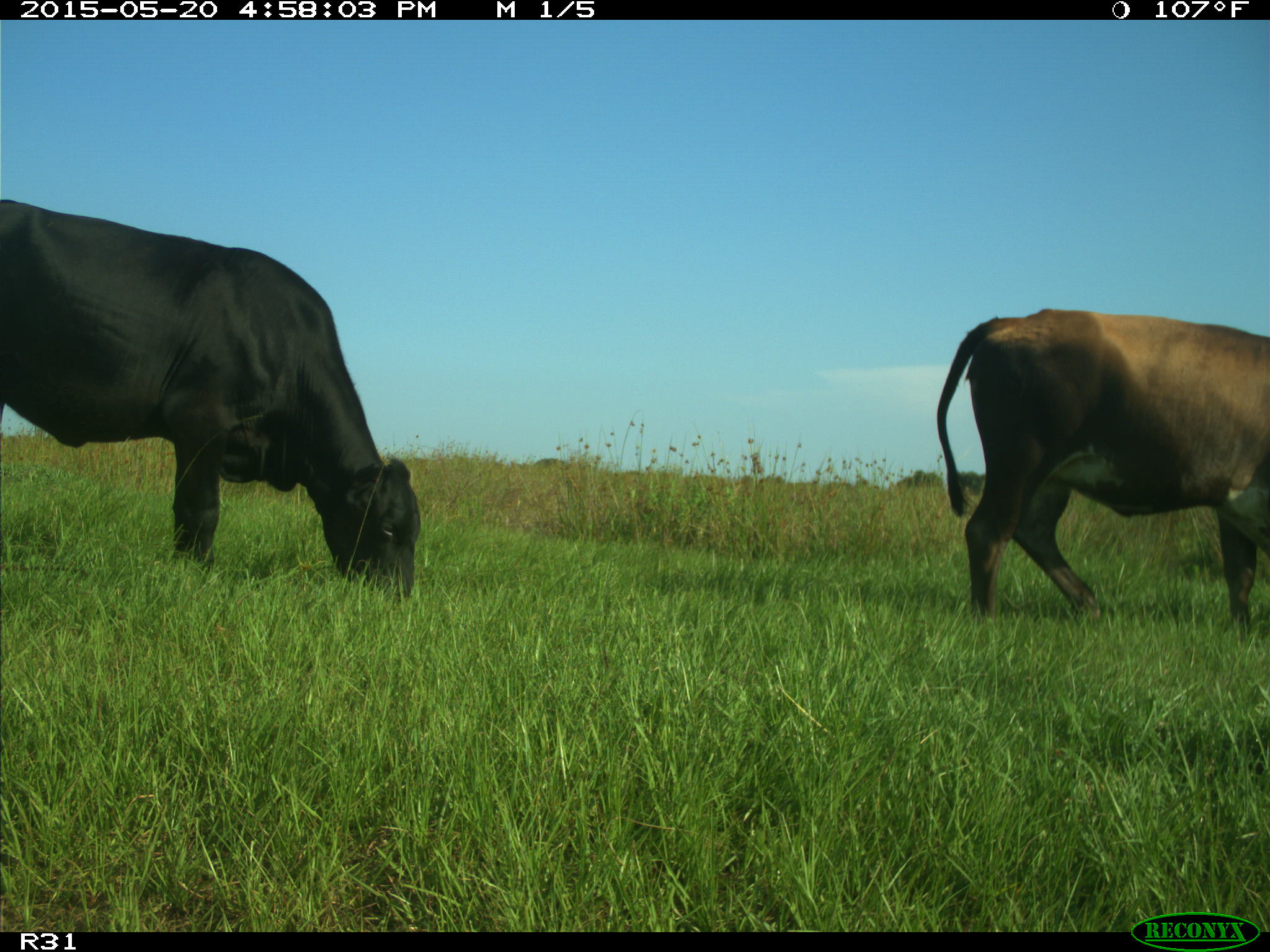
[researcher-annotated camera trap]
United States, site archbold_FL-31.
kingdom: Animalia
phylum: Chordata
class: Mammalia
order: Artiodactyla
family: Bovidae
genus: Bos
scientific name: Bos taurus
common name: domestic cow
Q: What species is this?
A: Bos taurus (domestic cow).